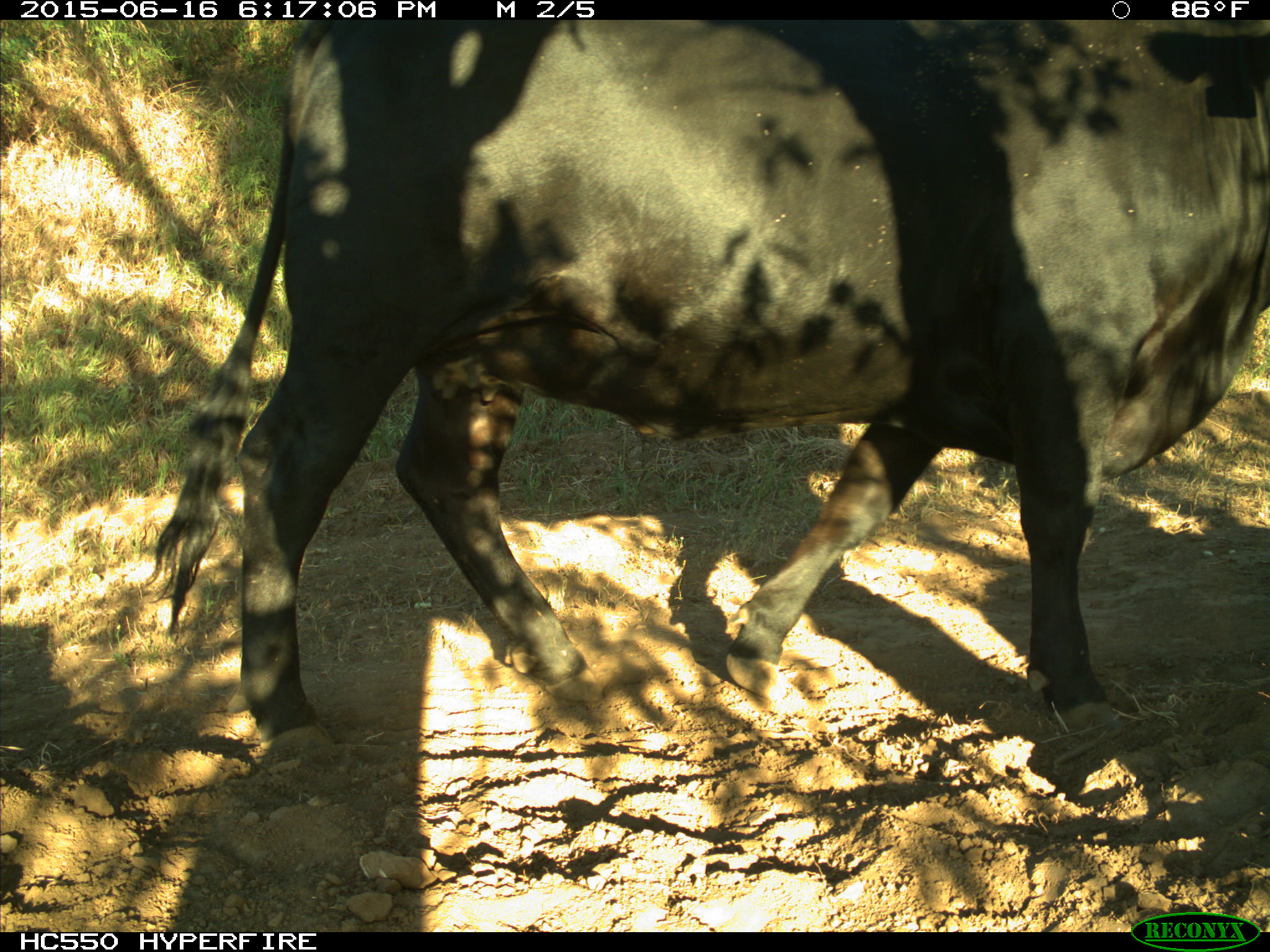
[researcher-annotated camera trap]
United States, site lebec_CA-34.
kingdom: Animalia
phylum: Chordata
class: Mammalia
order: Artiodactyla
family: Bovidae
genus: Bos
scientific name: Bos taurus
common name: domestic cow